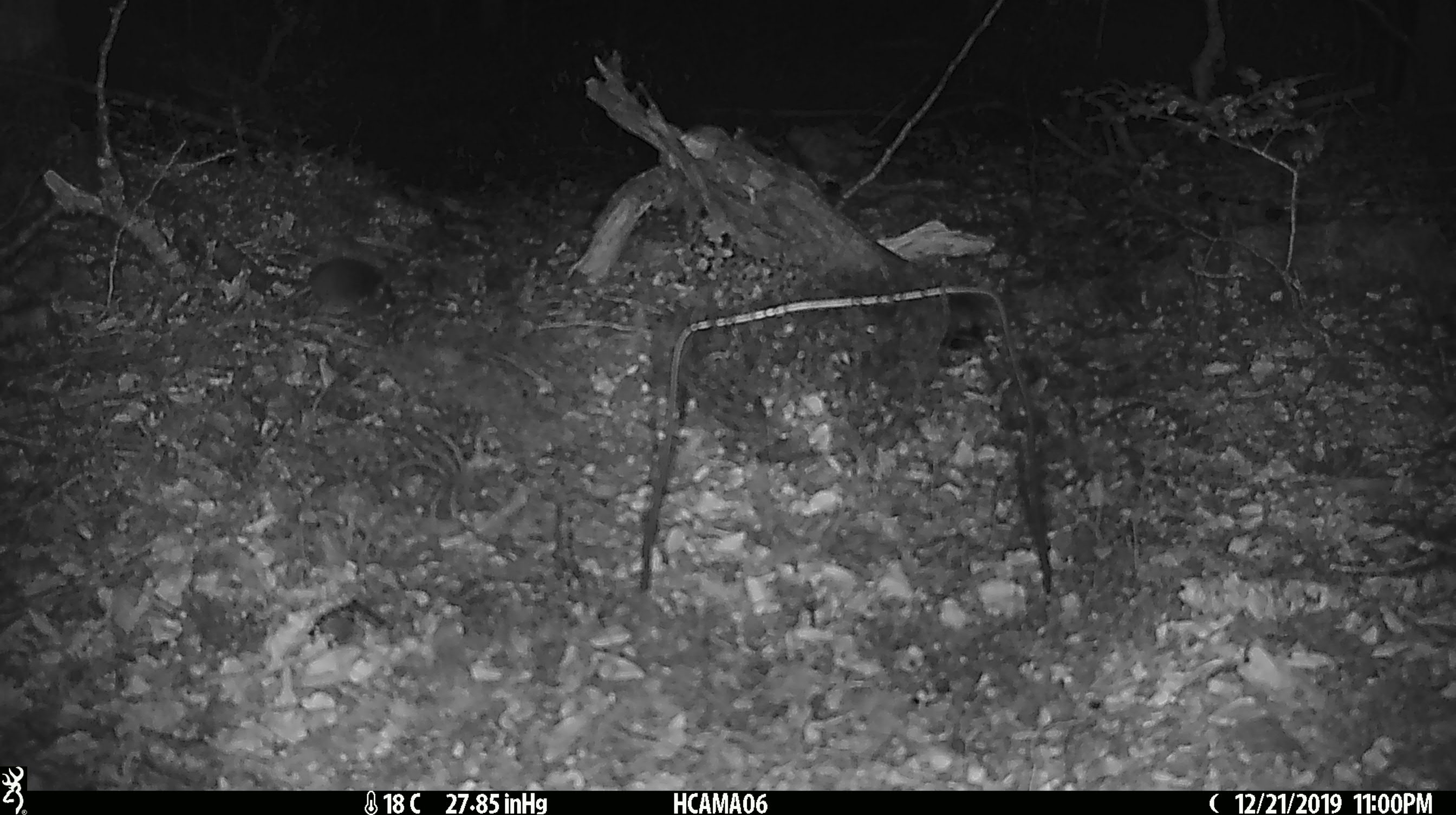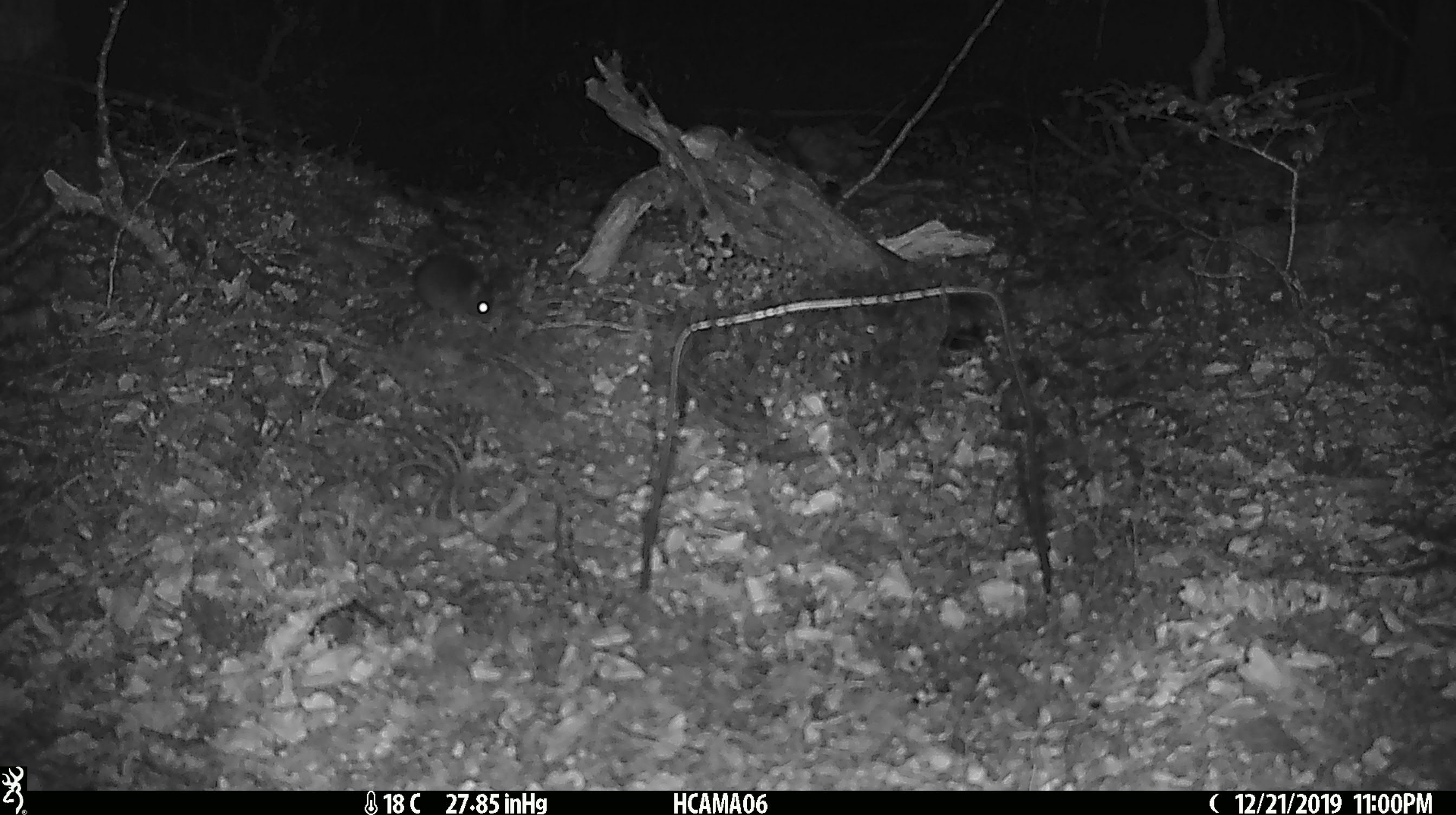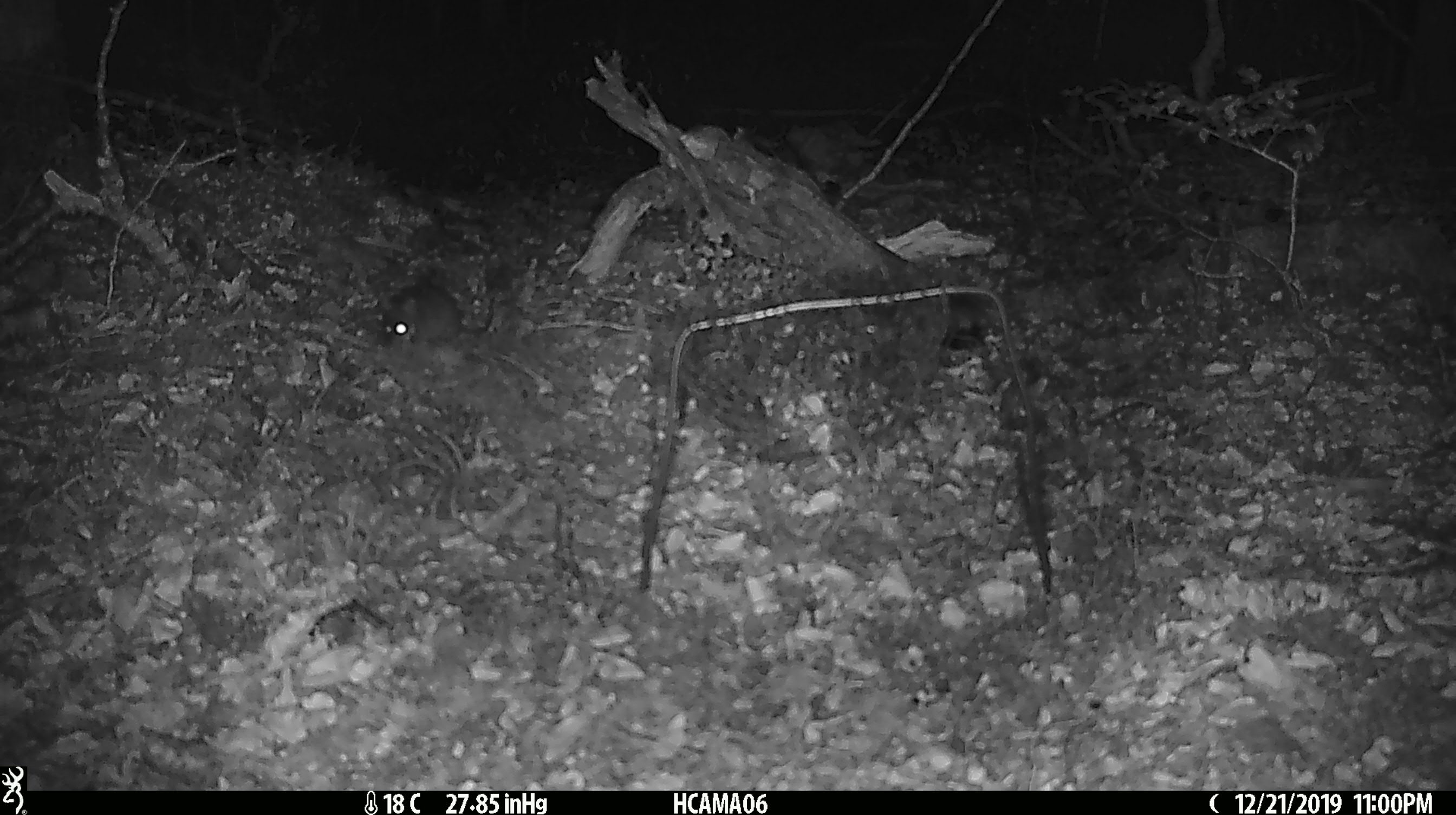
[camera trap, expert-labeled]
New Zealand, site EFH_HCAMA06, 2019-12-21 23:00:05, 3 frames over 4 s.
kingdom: Animalia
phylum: Chordata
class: Mammalia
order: Rodentia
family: Muridae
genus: Mus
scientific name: Mus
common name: mouse